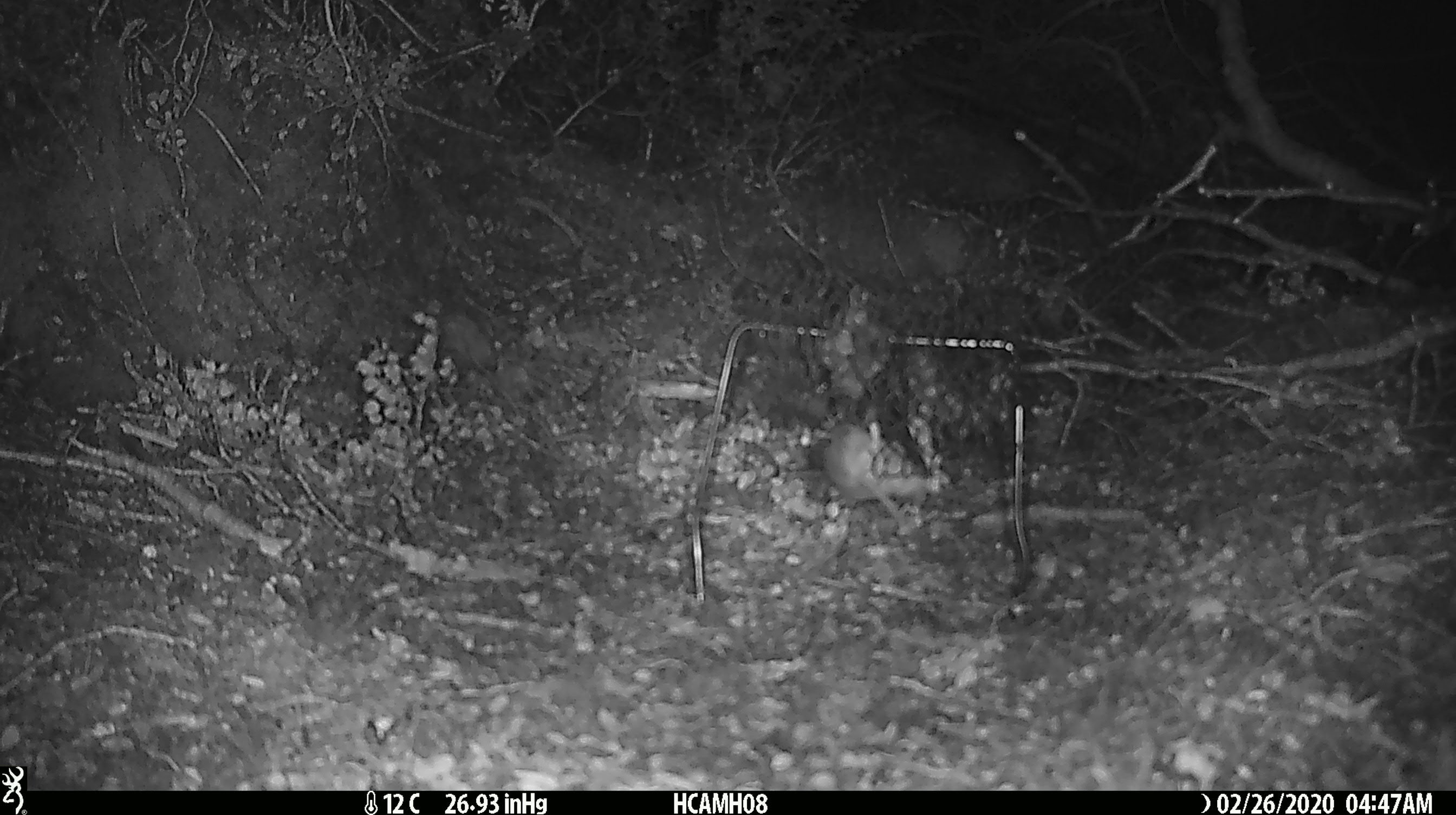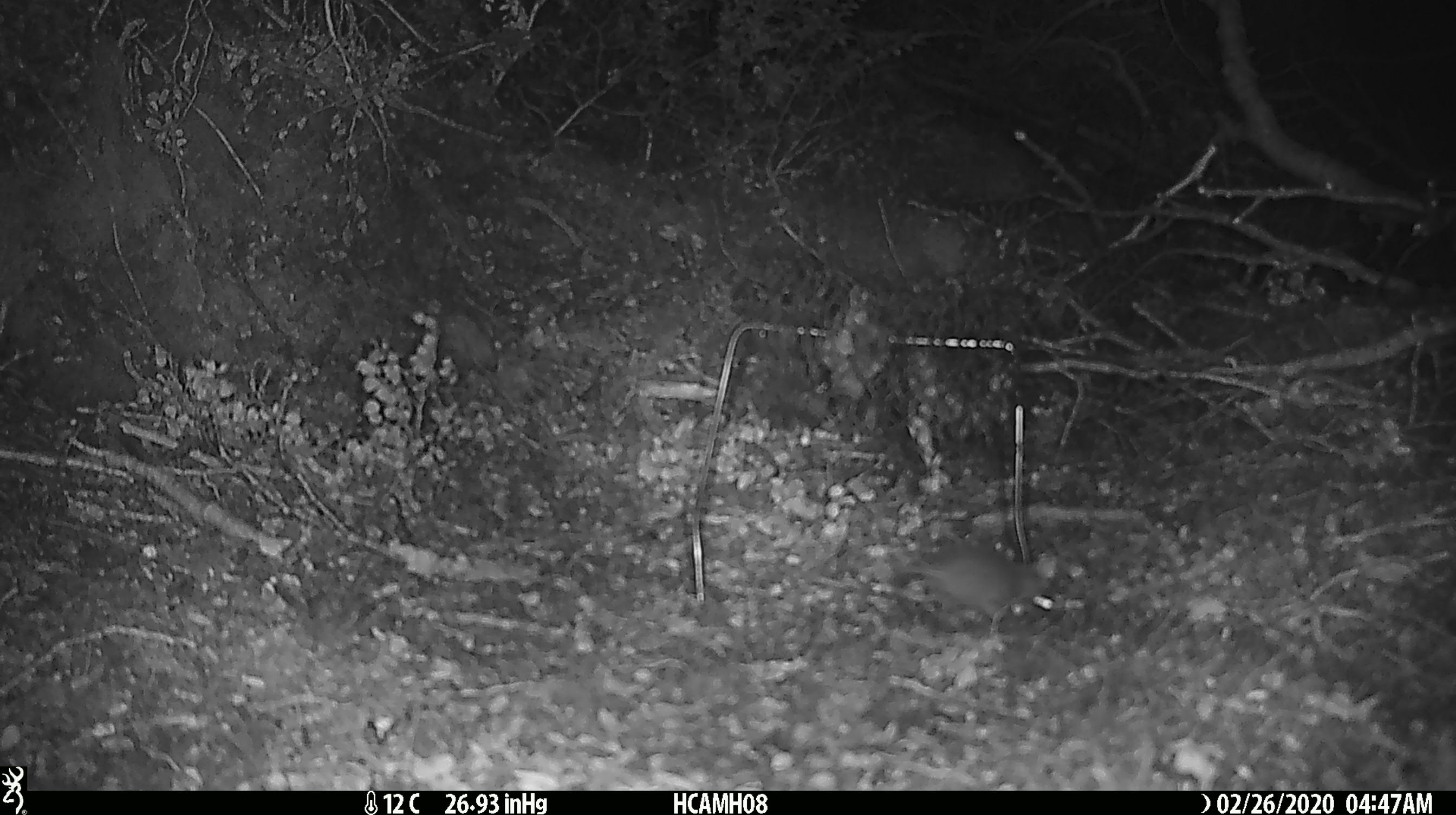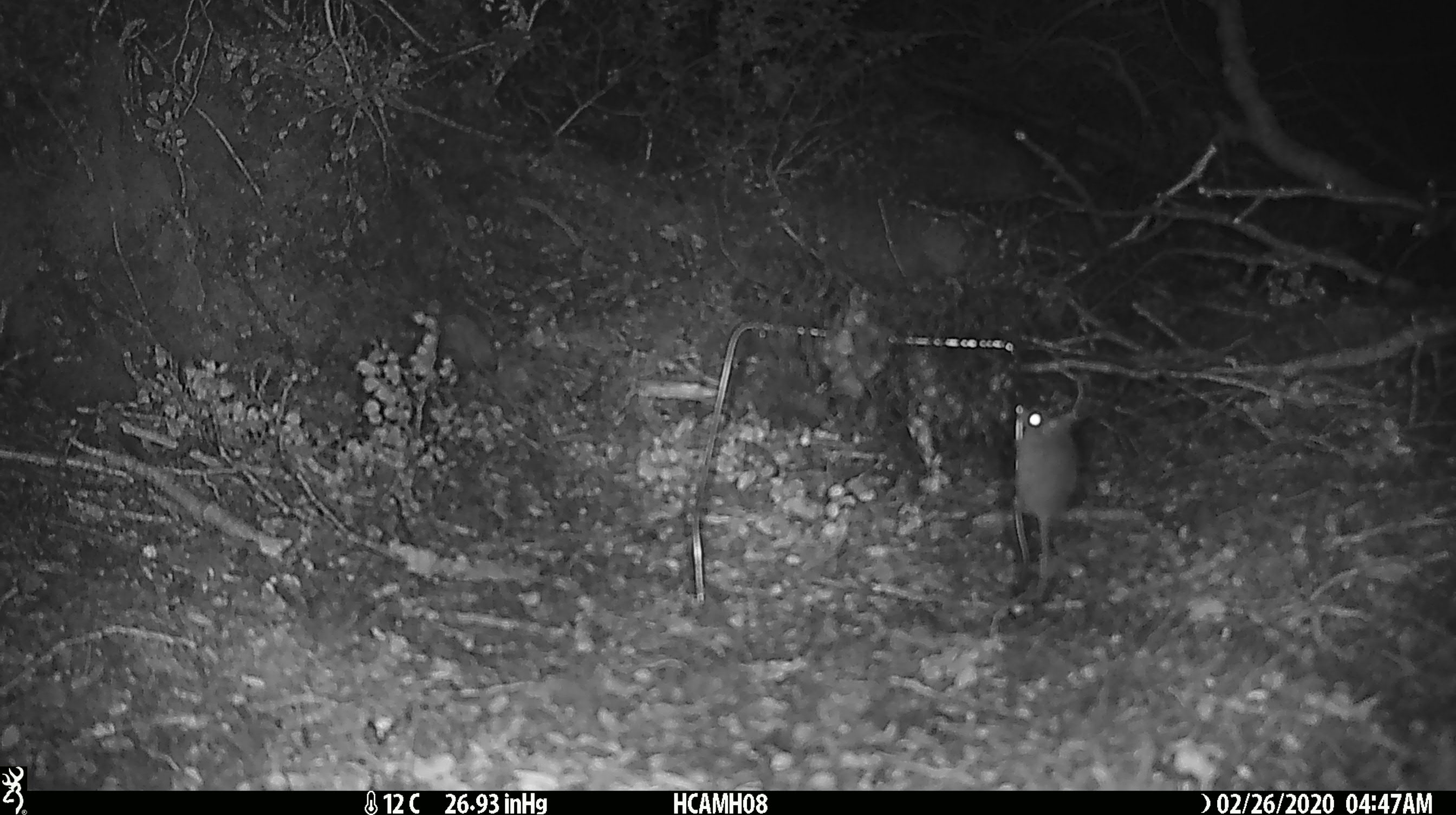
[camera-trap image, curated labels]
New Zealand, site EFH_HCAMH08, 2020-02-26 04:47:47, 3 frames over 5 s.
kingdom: Animalia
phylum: Chordata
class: Mammalia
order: Rodentia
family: Muridae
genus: Mus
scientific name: Mus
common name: mouse